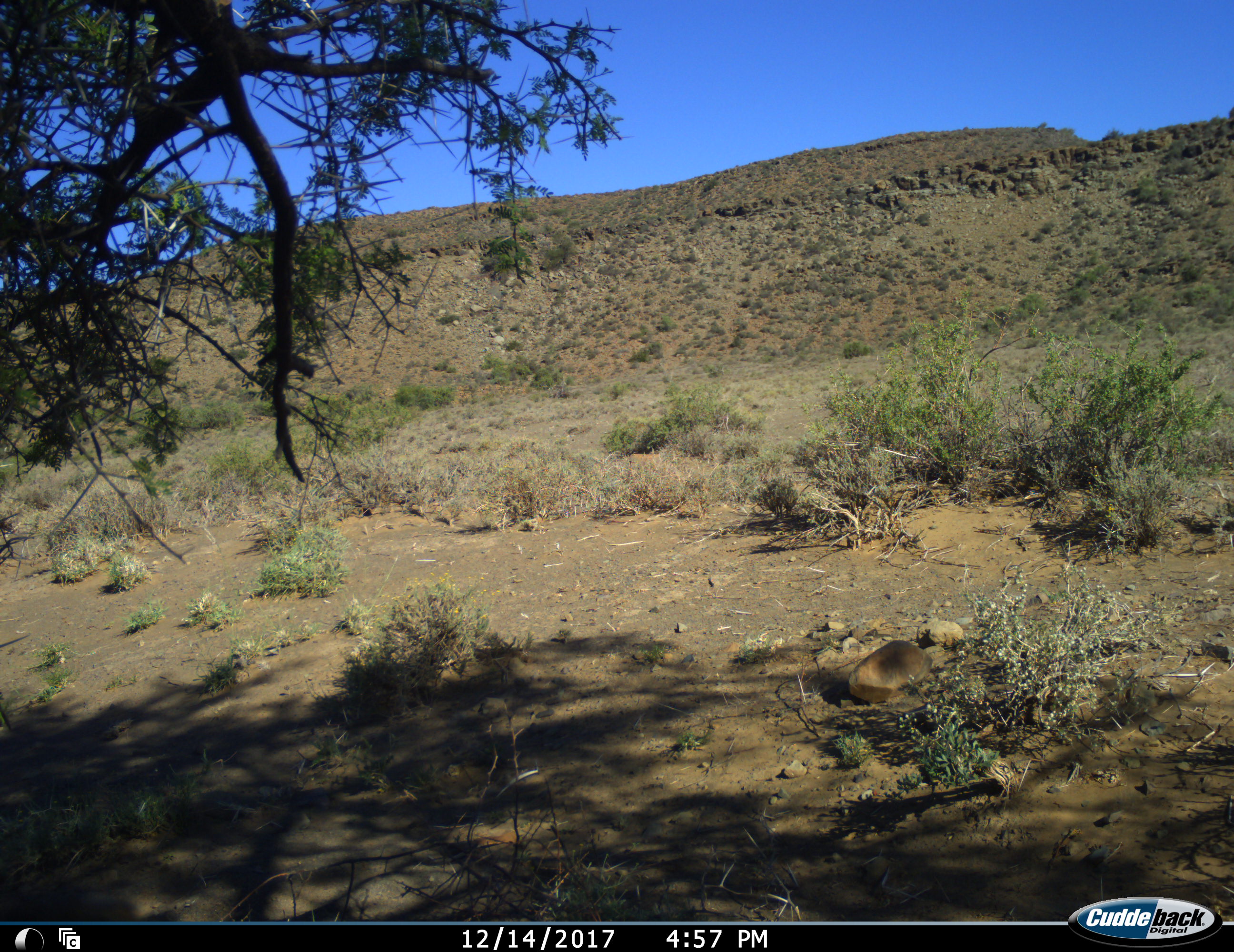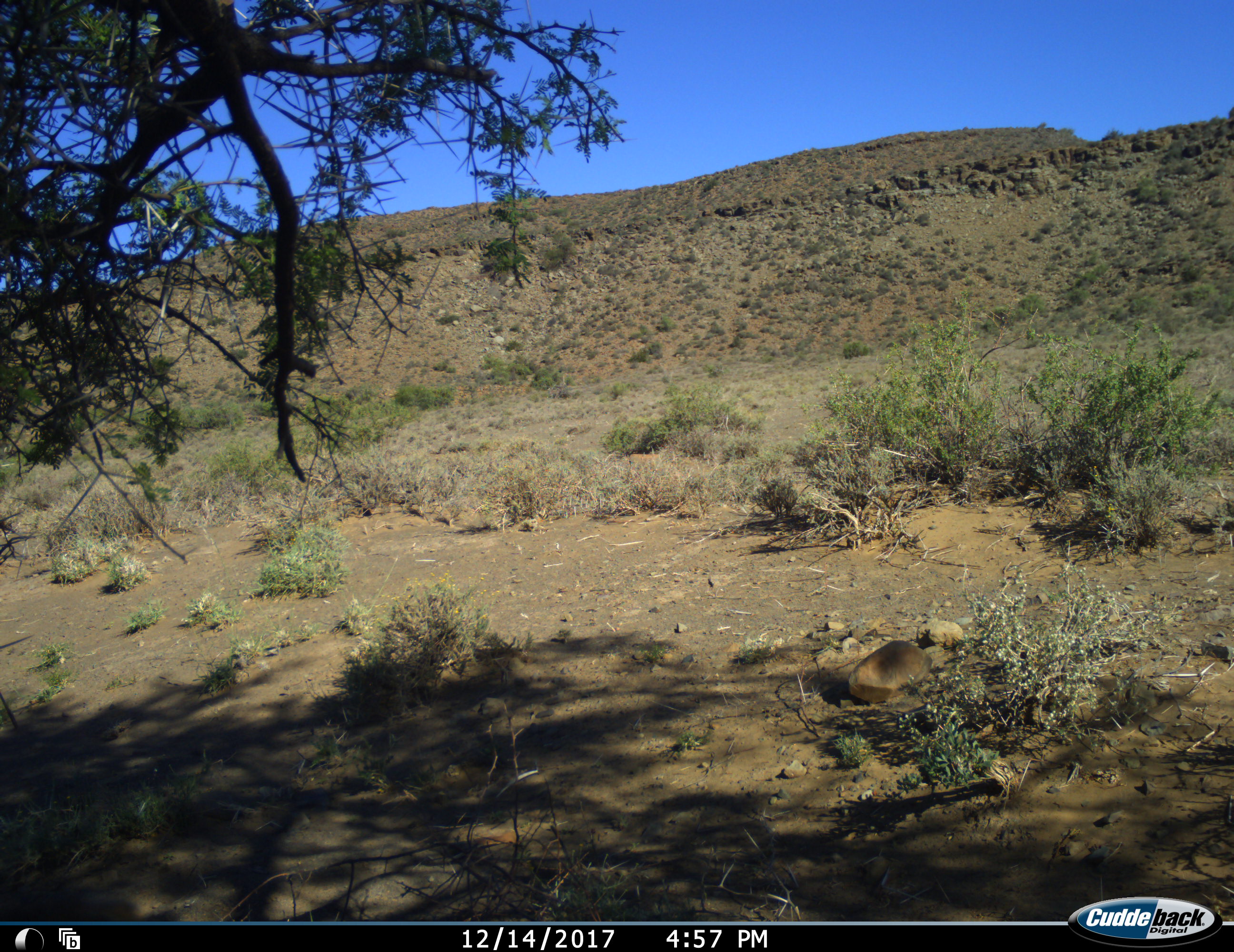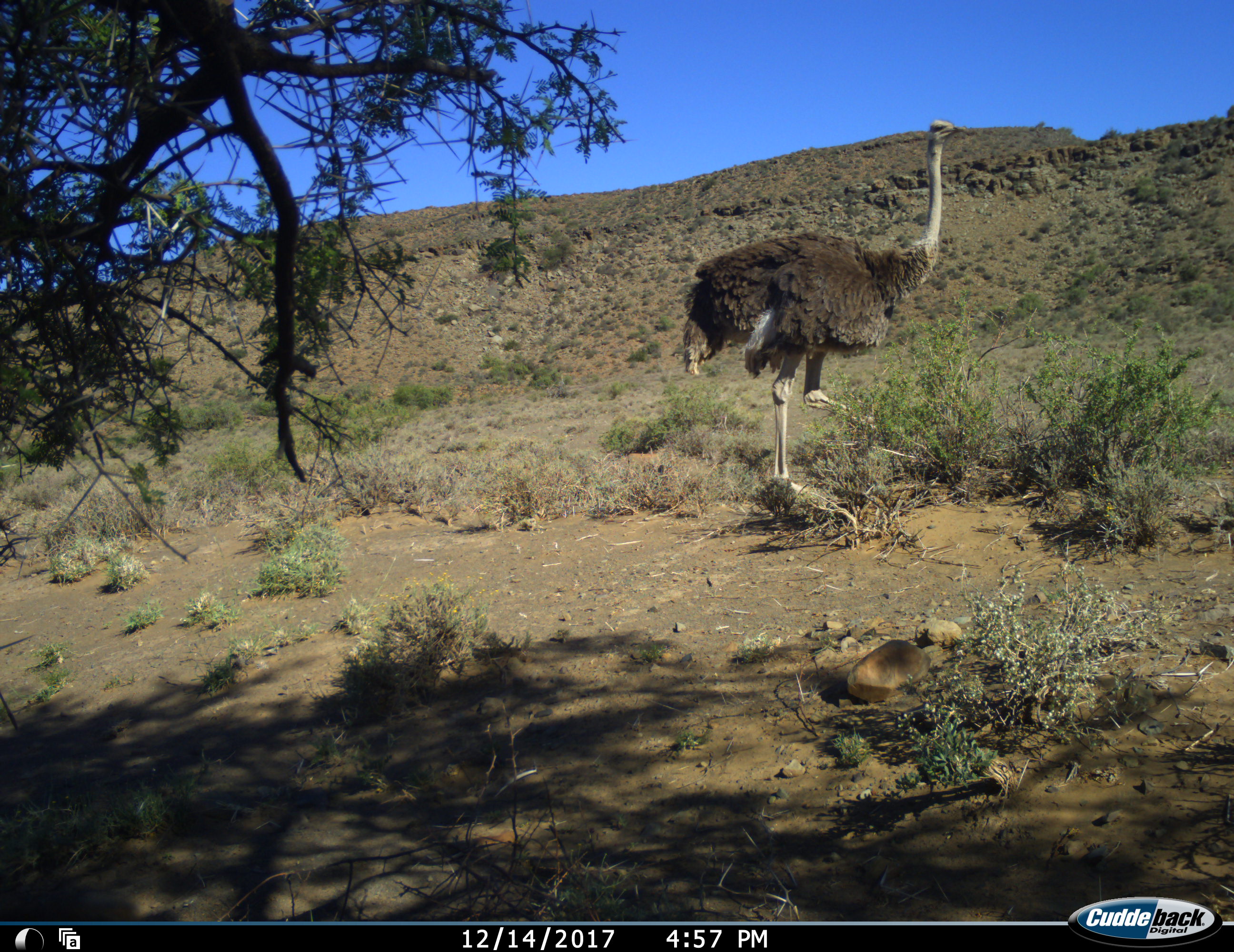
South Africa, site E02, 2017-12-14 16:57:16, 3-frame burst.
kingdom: Animalia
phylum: Chordata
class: Aves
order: Struthioniformes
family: Struthionidae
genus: Struthio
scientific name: Struthio camelus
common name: ostrich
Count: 1.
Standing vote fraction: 22%.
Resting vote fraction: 0%.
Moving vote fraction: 89%.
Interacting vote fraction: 0%.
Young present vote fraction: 0%.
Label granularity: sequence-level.